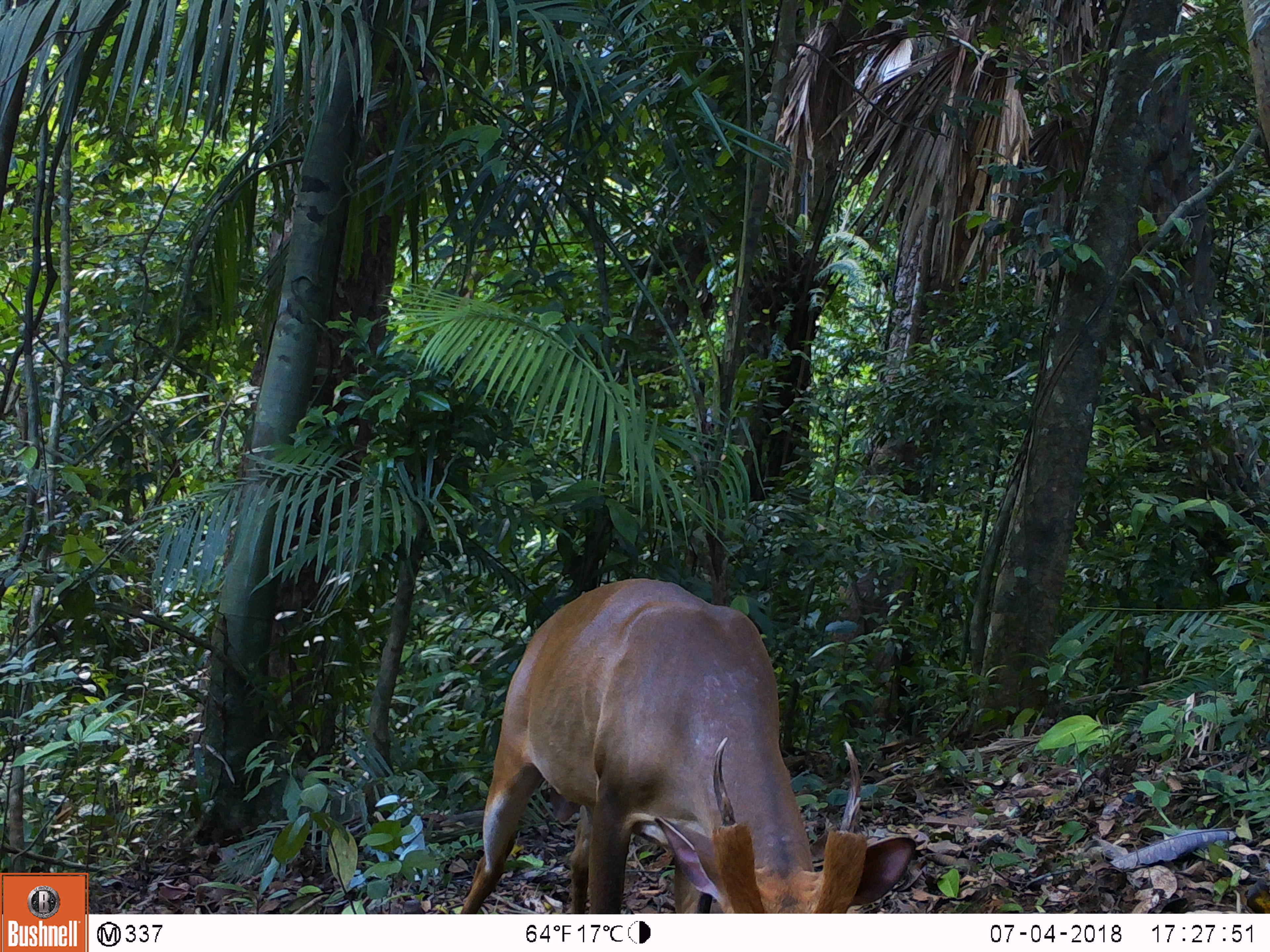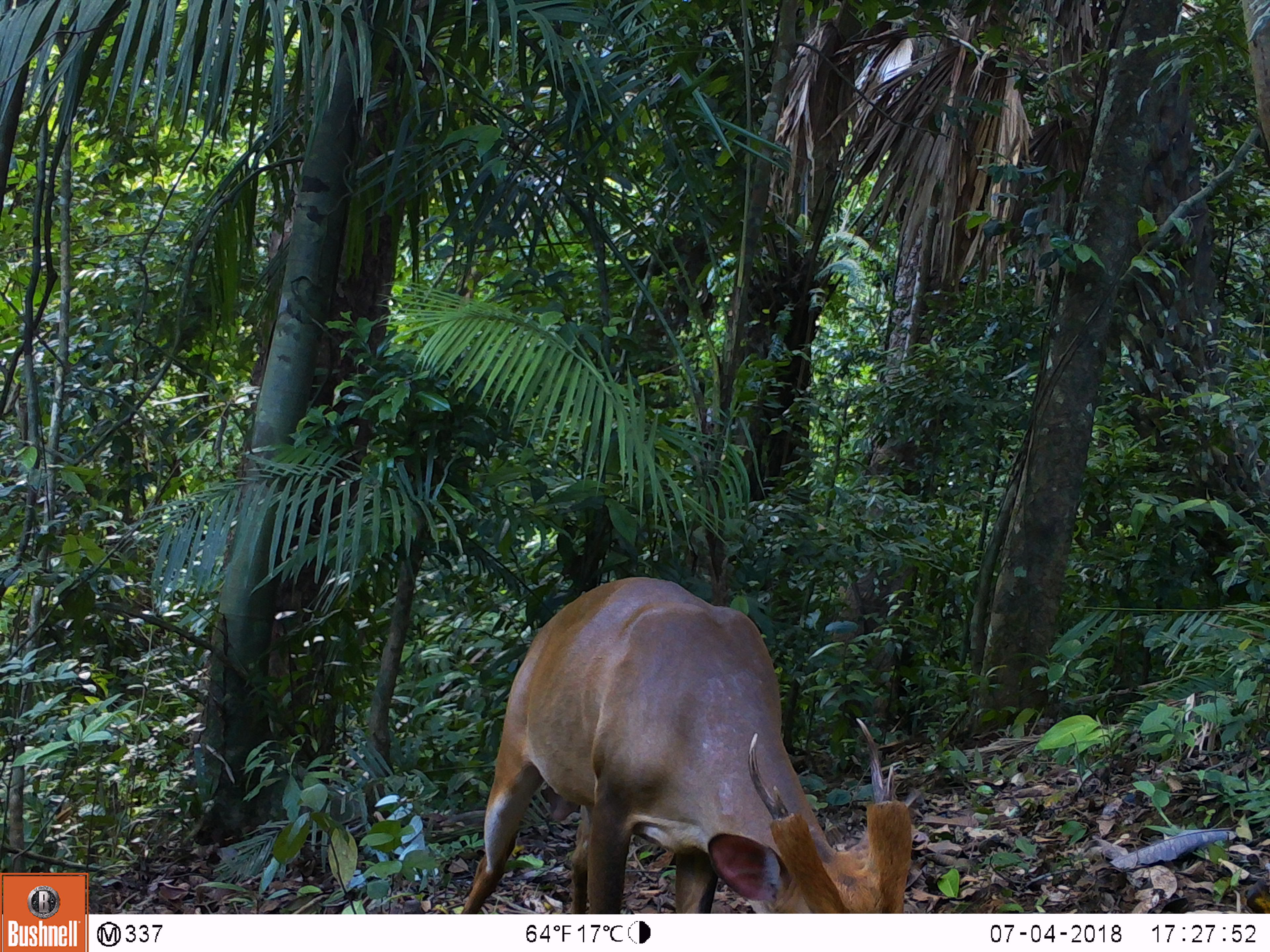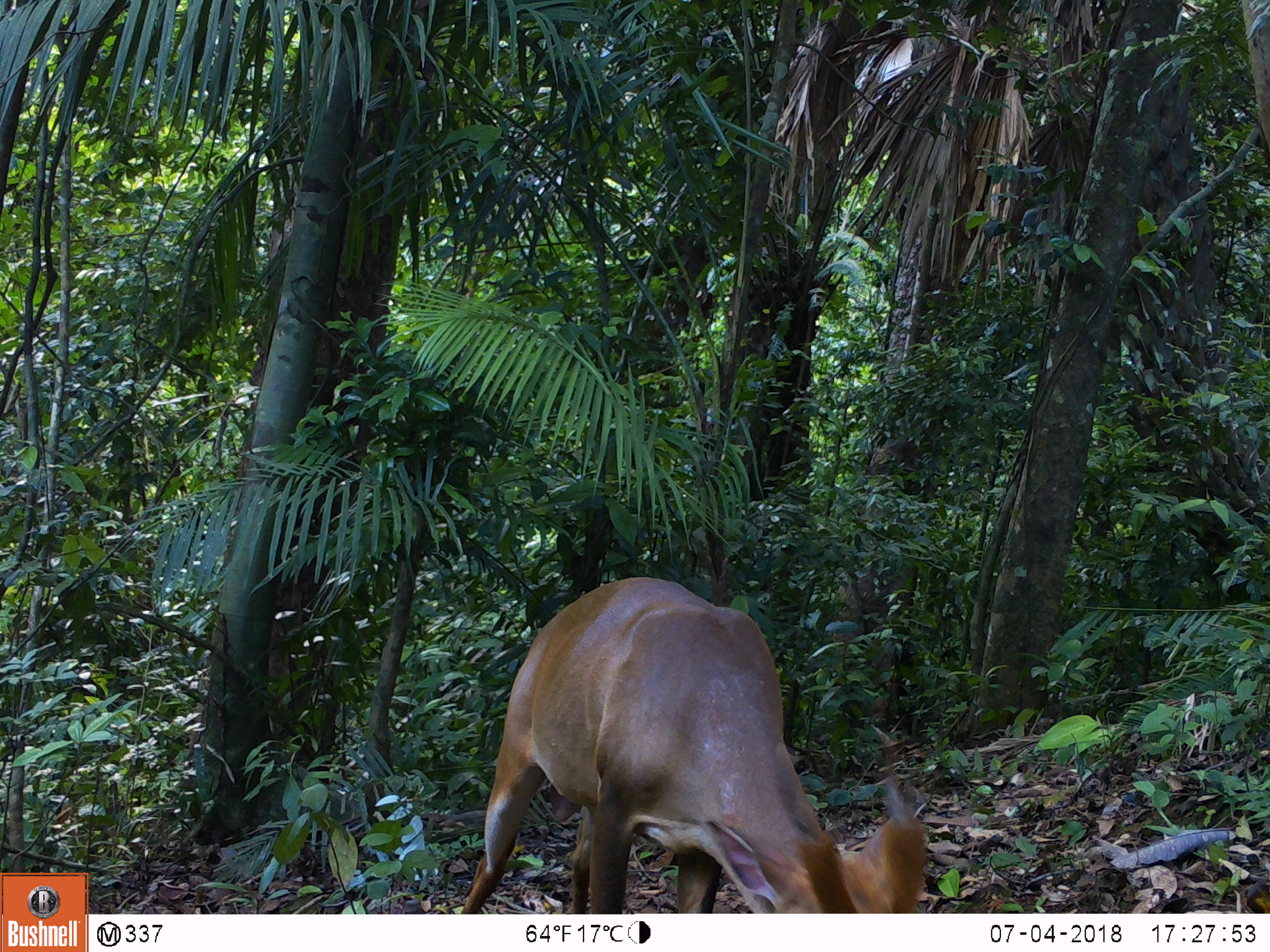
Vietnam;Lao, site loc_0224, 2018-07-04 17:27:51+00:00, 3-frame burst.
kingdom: Animalia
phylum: Chordata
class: Mammalia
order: Artiodactyla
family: Cervidae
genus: Muntiacus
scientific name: Muntiacus vuquangensis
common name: large-antlered muntjac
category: large antlered muntjac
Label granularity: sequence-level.